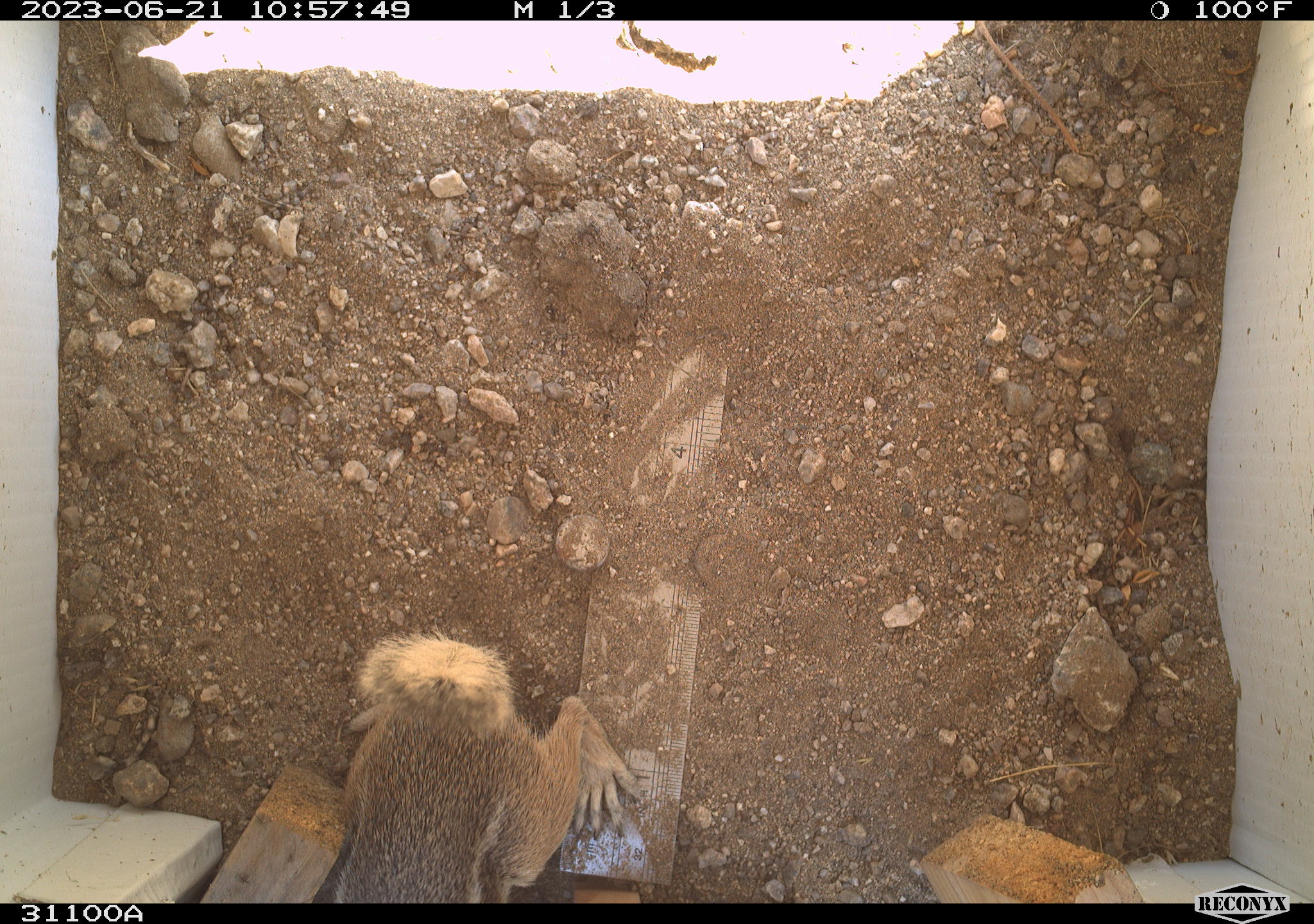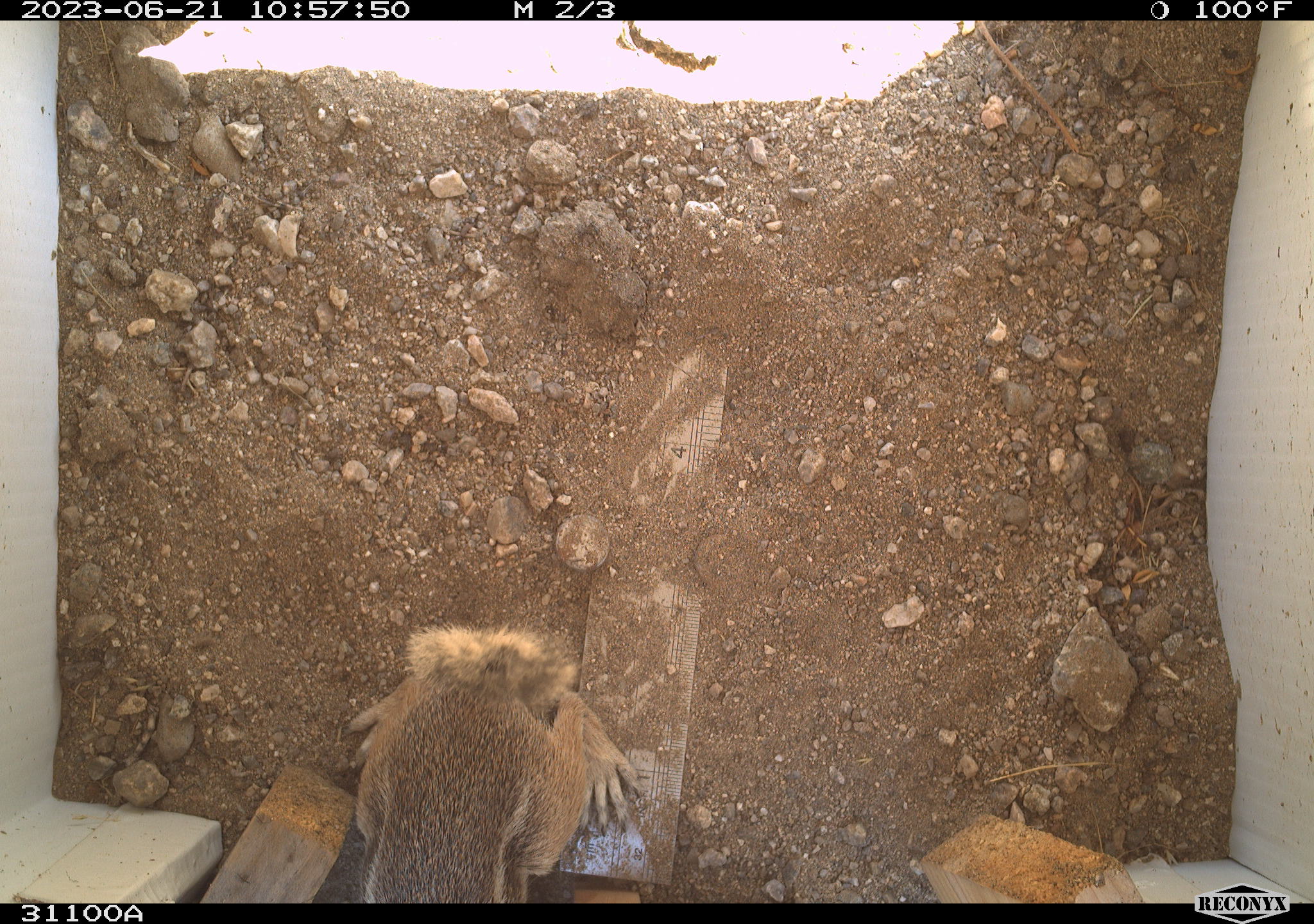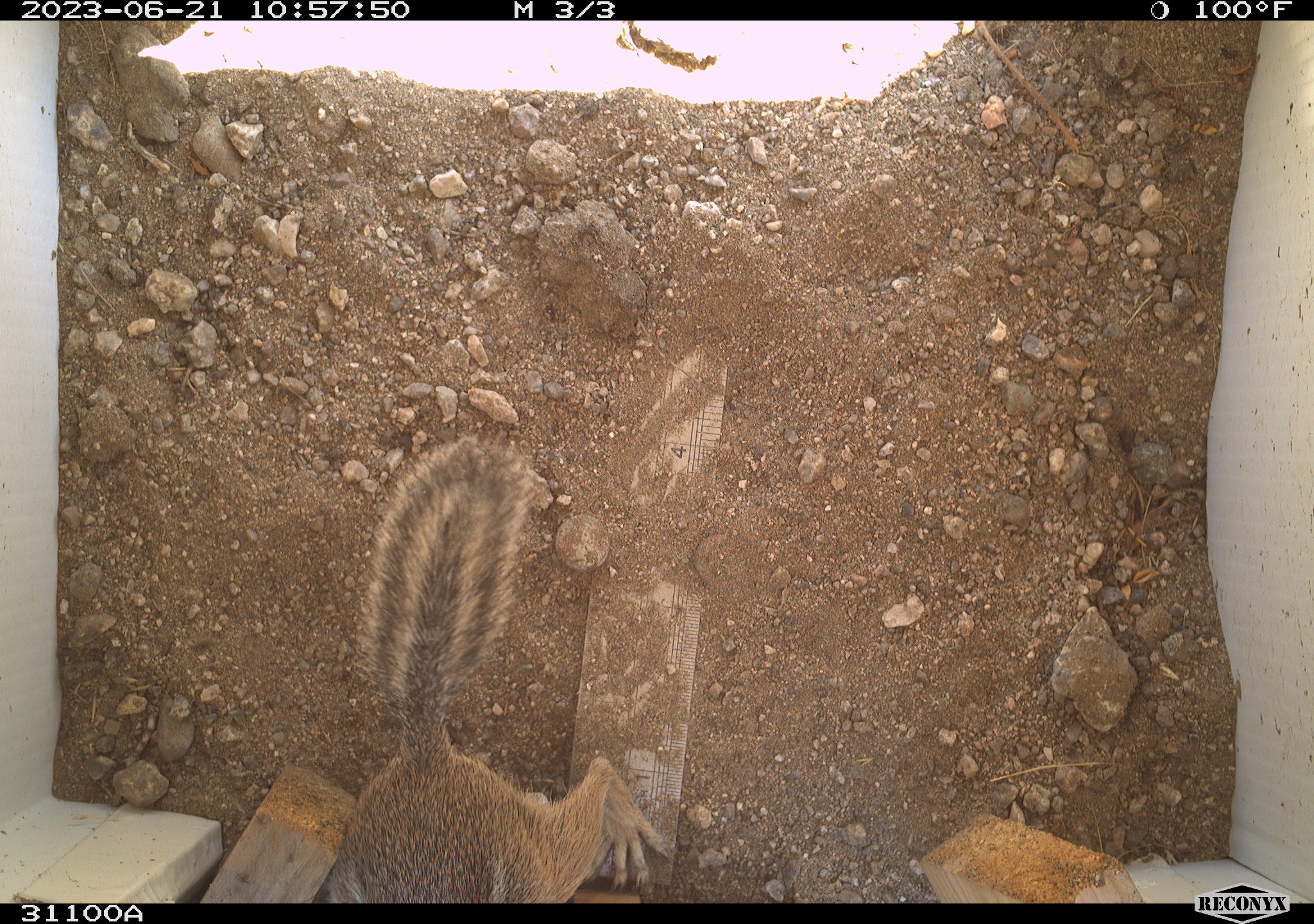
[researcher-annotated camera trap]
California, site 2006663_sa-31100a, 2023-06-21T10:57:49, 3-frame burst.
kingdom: Animalia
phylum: Chordata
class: Mammalia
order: Rodentia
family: Sciuridae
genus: Ammospermophilus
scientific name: Ammospermophilus leucurus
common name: white-tailed antelope squirrel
White-tailed antelope squirrel (Ammospermophilus leucurus).